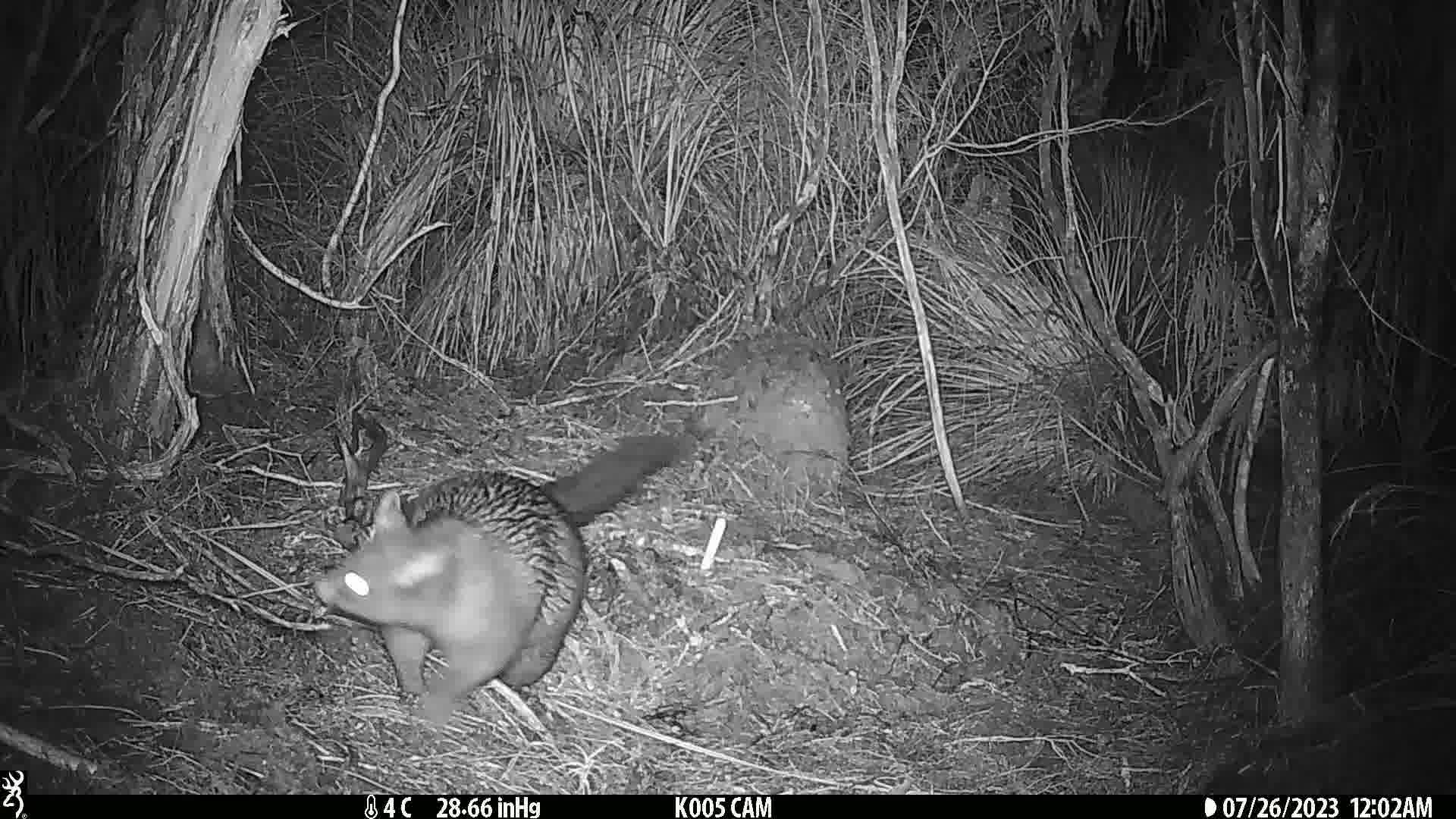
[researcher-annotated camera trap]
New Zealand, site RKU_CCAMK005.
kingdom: Animalia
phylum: Chordata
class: Mammalia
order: Diprotodontia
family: Phalangeridae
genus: Trichosurus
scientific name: Trichosurus vulpecula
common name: common brushtail possum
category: possum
Possum (common brushtail possum) (Trichosurus vulpecula).